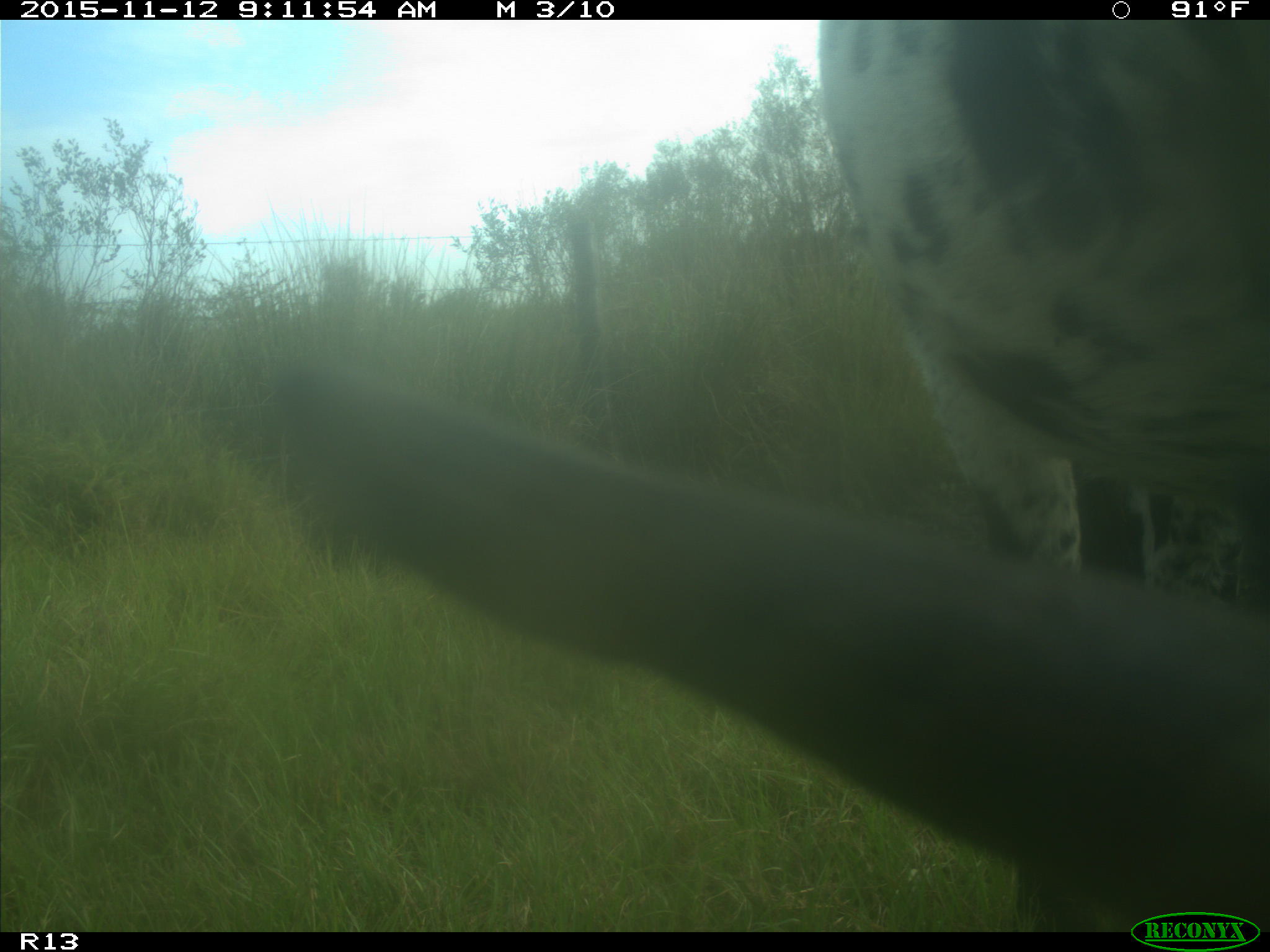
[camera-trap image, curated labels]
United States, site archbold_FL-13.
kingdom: Animalia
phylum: Chordata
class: Mammalia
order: Artiodactyla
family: Bovidae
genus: Bos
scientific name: Bos taurus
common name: domestic cow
Bos taurus (domestic cow).